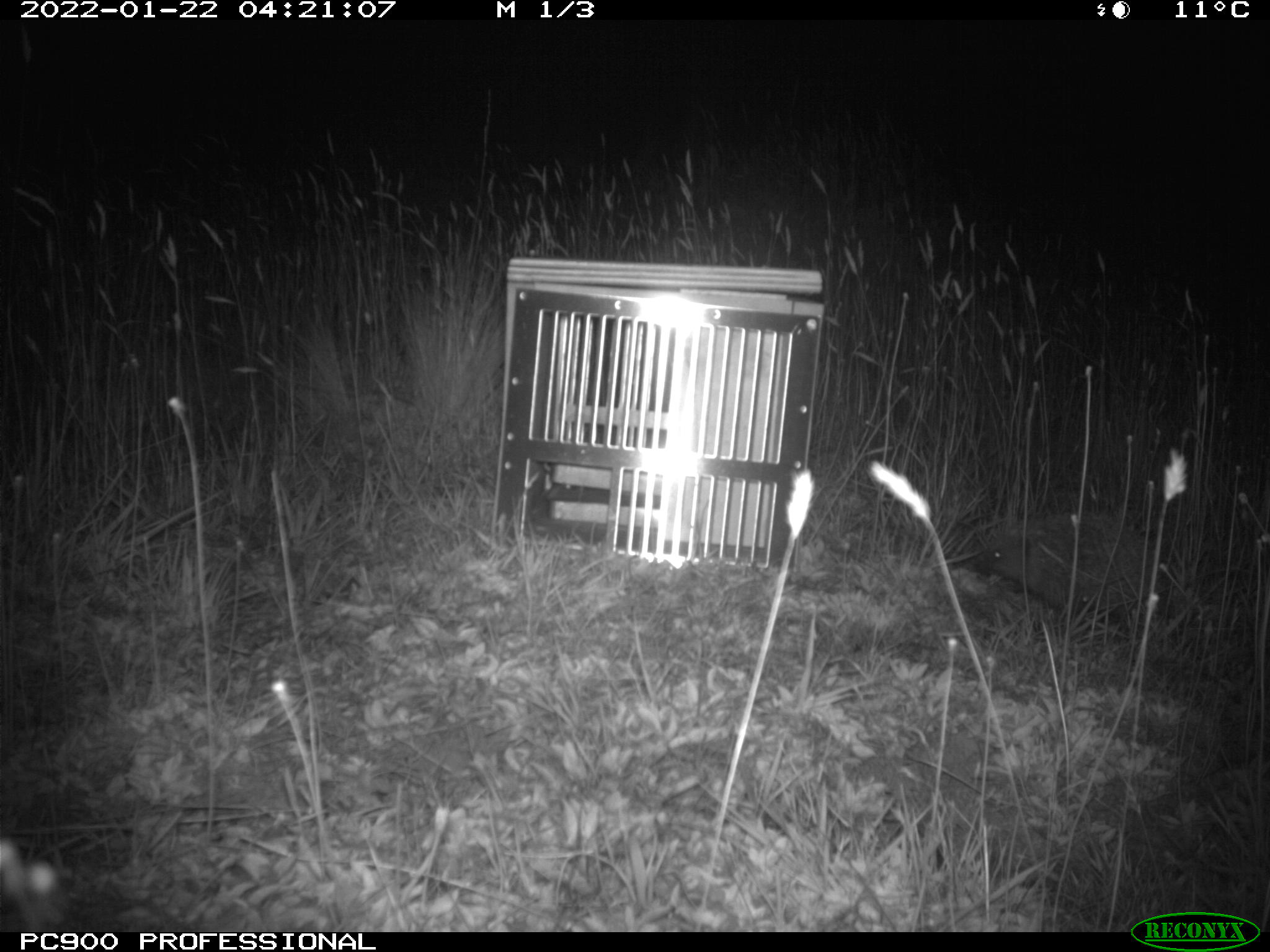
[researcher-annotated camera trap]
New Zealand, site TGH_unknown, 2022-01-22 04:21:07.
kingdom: Animalia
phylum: Chordata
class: Mammalia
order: Eulipotyphla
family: Erinaceidae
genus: Erinaceus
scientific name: Erinaceus europaeus europaeus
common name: european hedgehog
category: hedgehog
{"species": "hedgehog (european hedgehog) (Erinaceus europaeus europaeus)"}